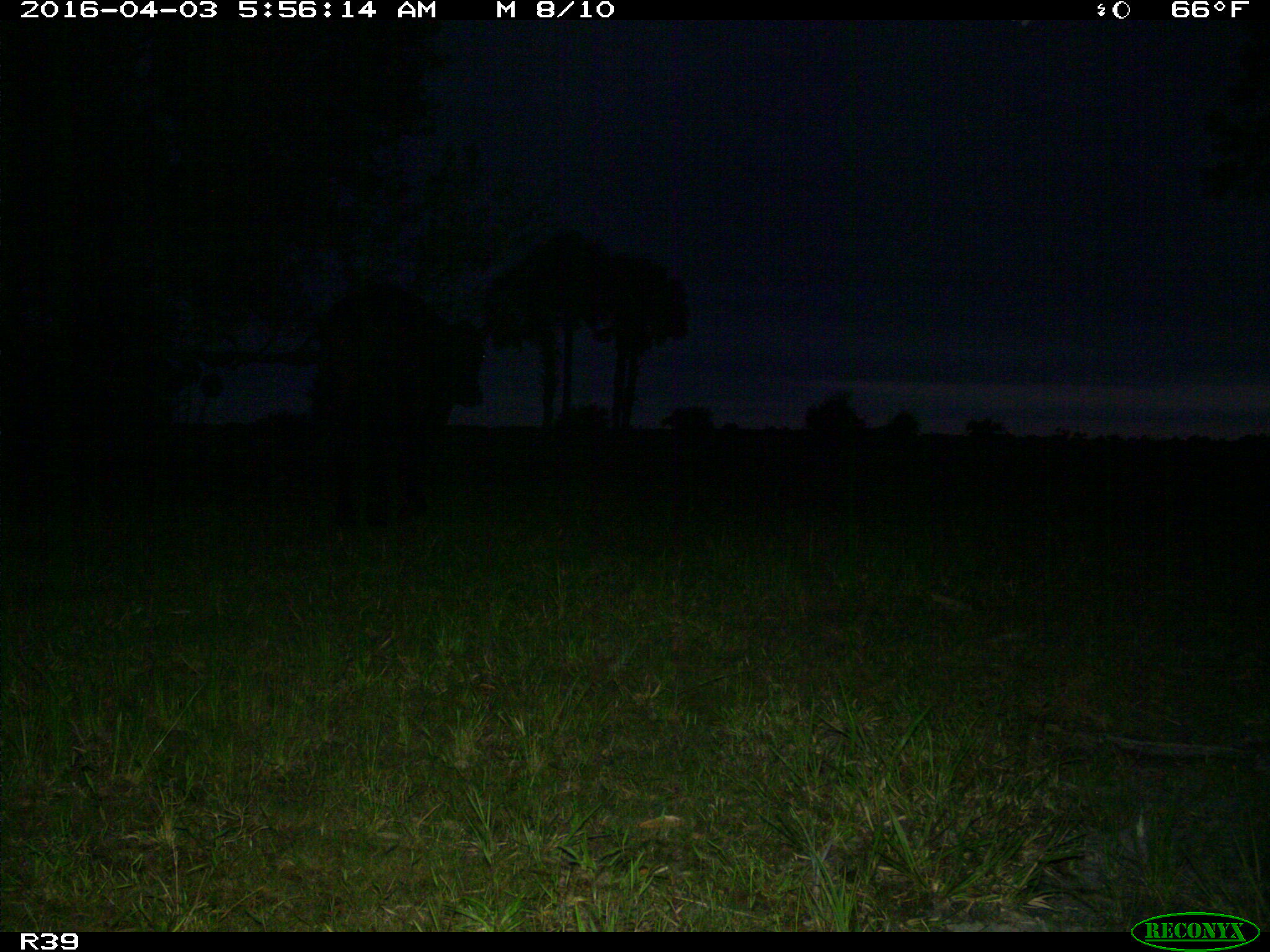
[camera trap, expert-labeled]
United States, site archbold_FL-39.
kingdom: Animalia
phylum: Chordata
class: Mammalia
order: Artiodactyla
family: Bovidae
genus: Bos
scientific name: Bos taurus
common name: domestic cow